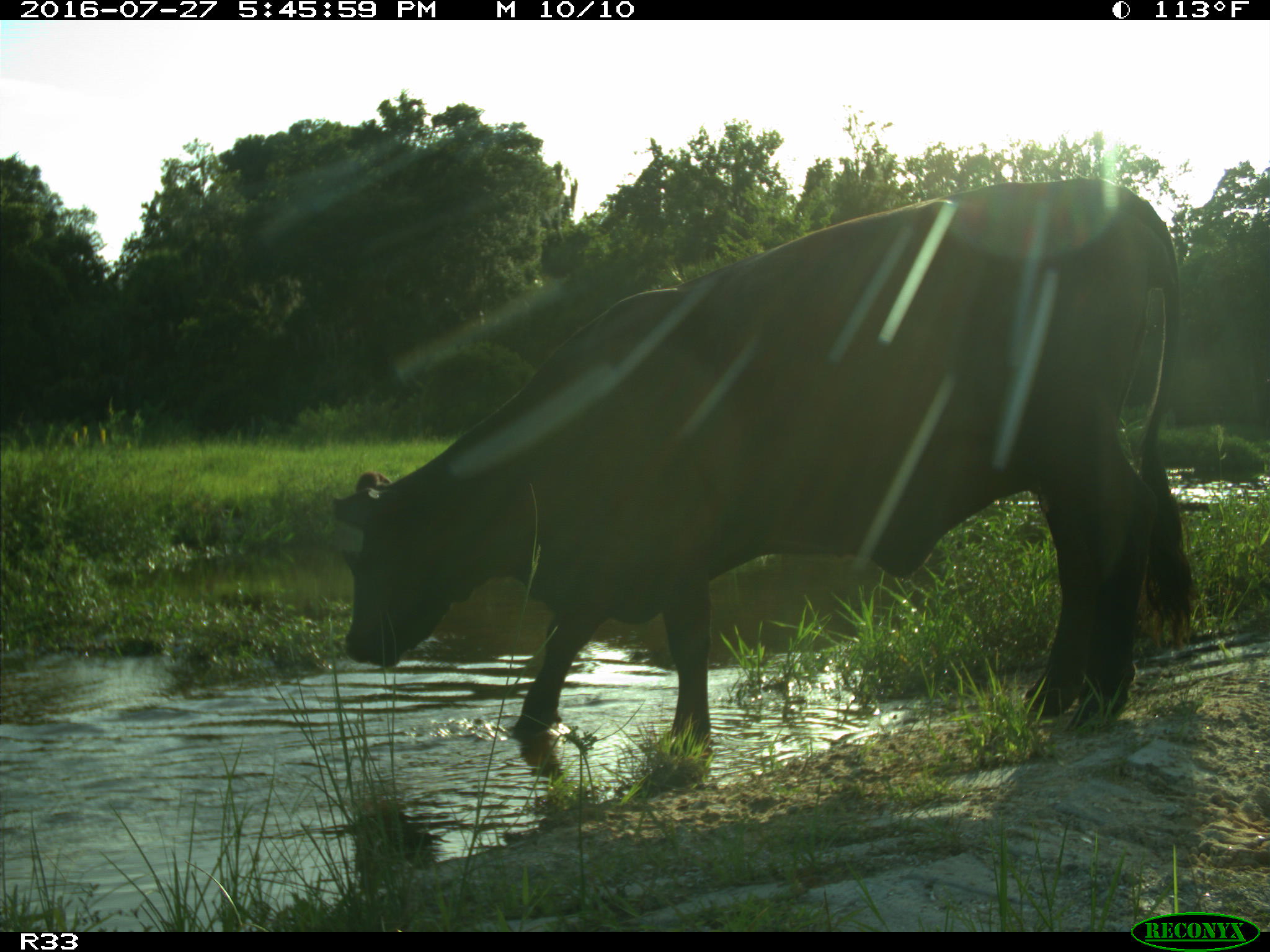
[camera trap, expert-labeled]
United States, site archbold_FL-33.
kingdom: Animalia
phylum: Chordata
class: Mammalia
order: Artiodactyla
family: Bovidae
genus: Bos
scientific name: Bos taurus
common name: domestic cow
Bos taurus (domestic cow).